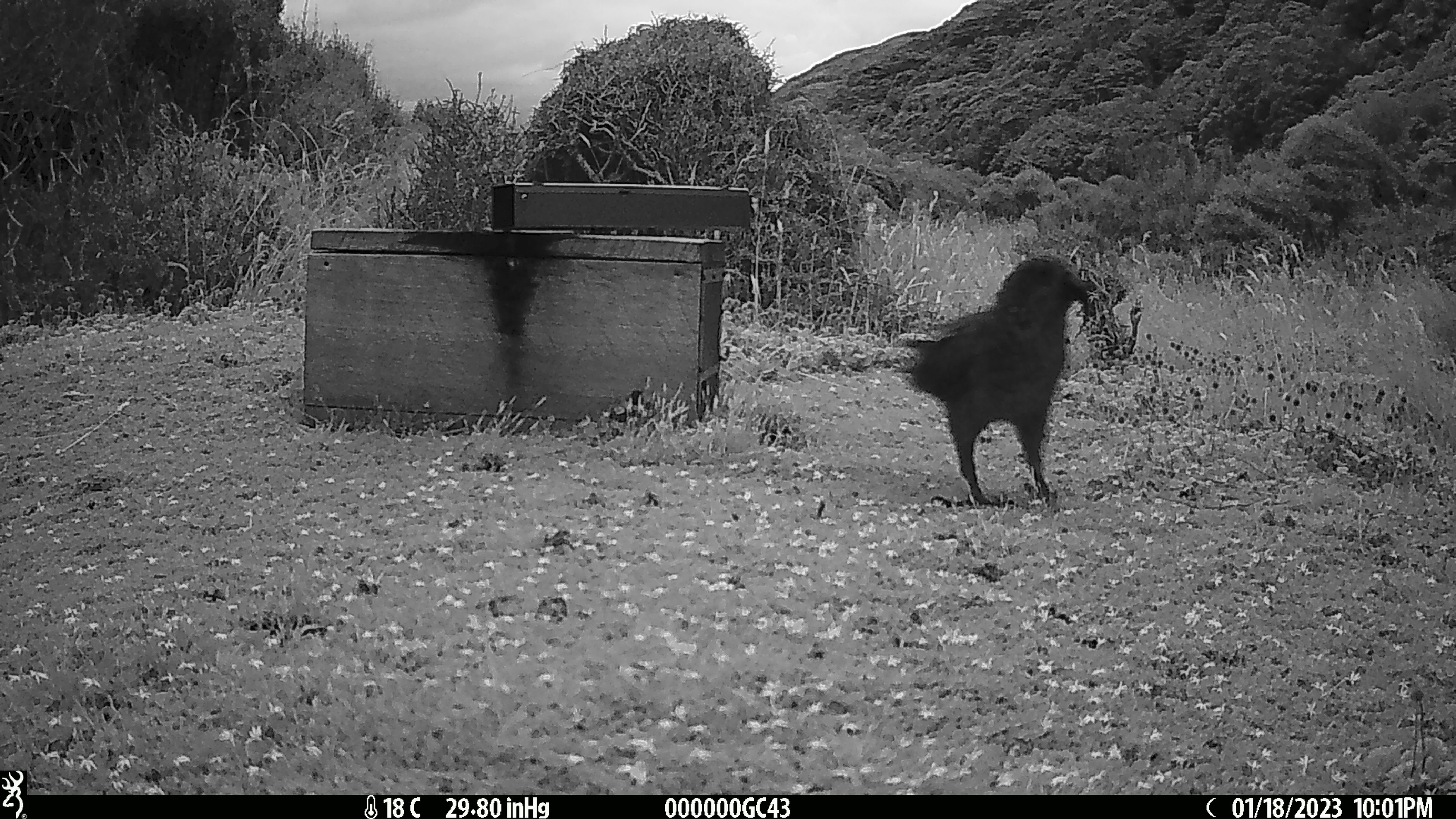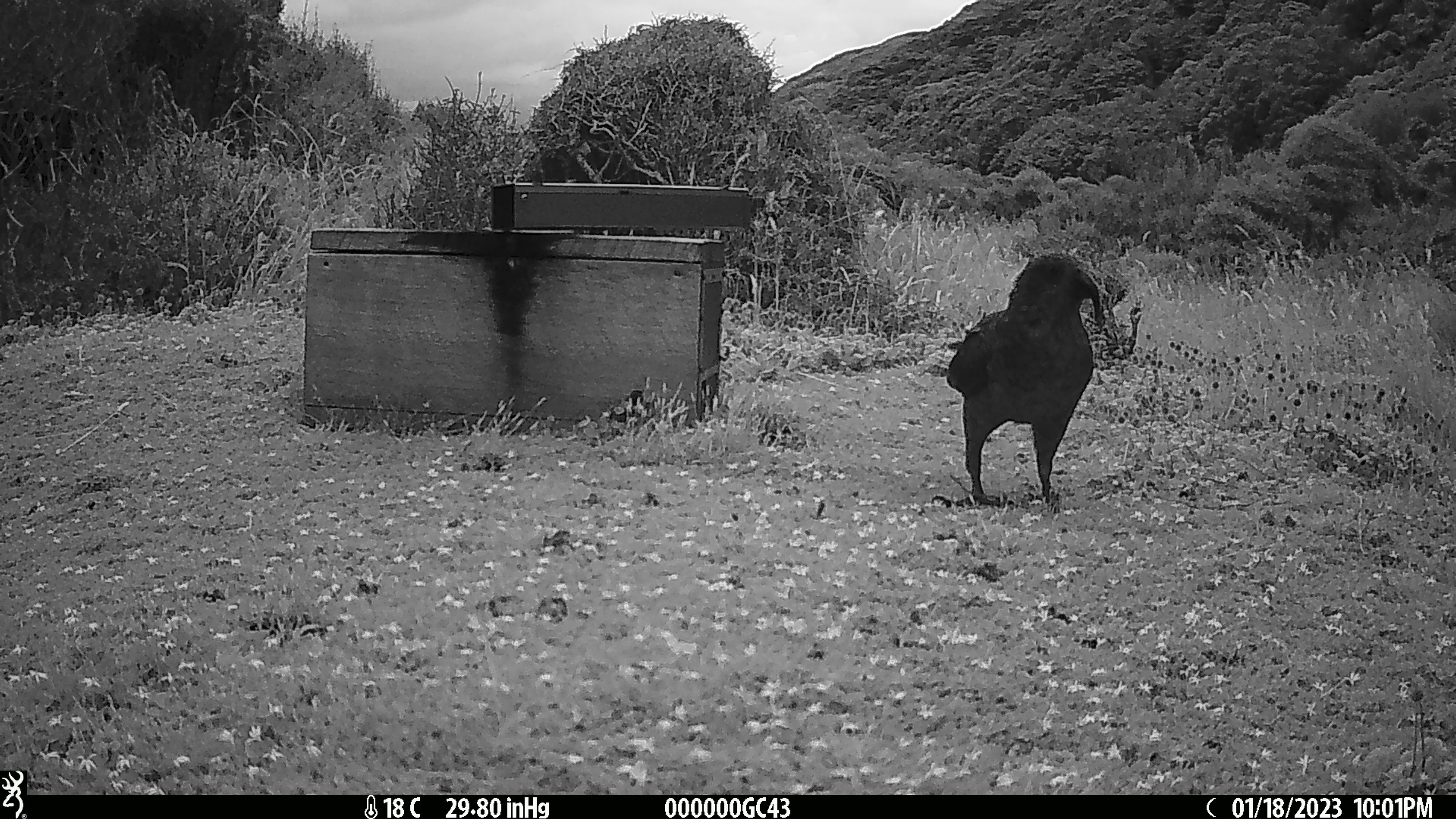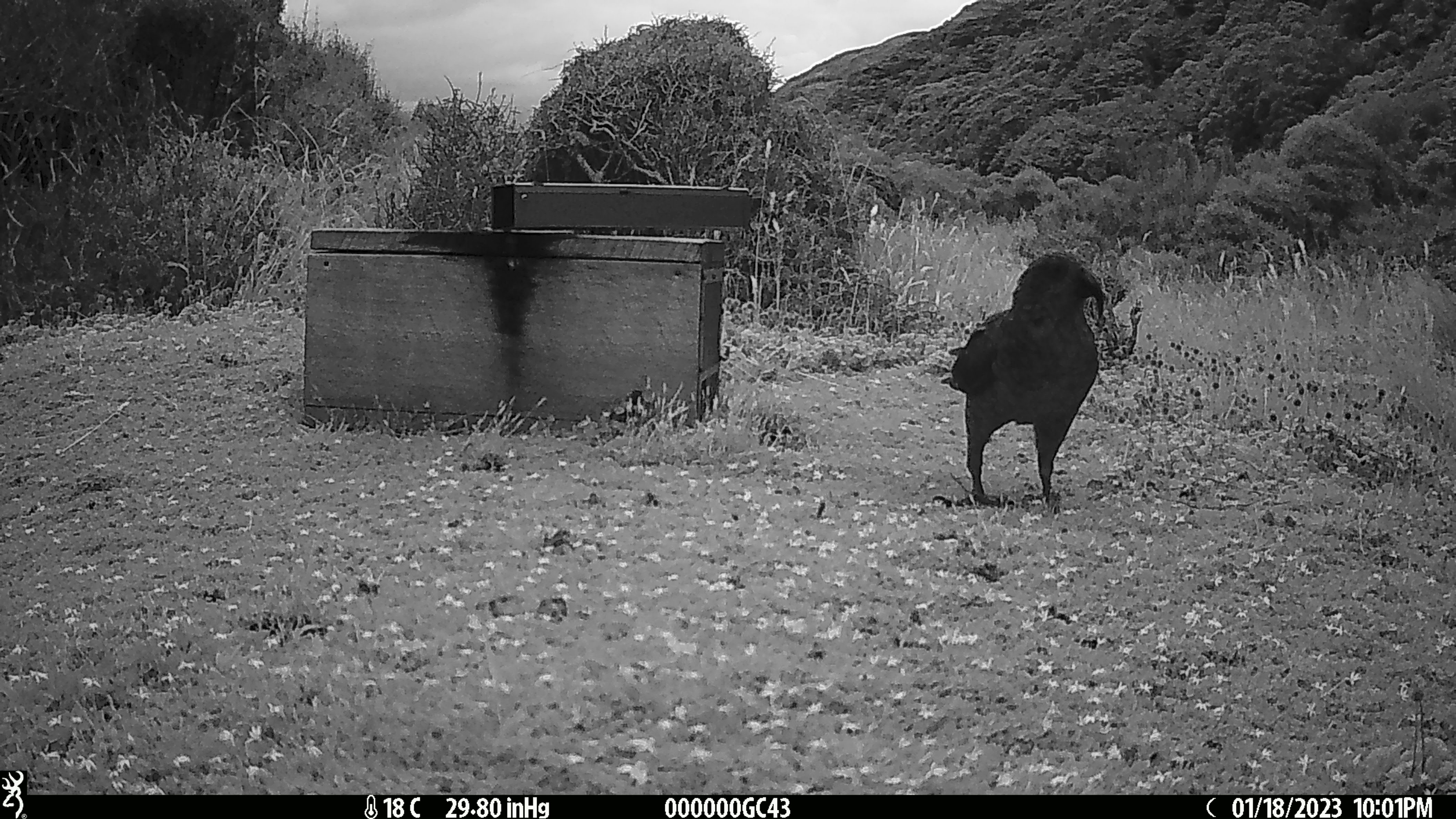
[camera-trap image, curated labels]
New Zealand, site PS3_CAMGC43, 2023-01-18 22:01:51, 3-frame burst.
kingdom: Animalia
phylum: Chordata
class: Aves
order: Psittaciformes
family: Strigopidae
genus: Nestor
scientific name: Nestor notabilis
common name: kea